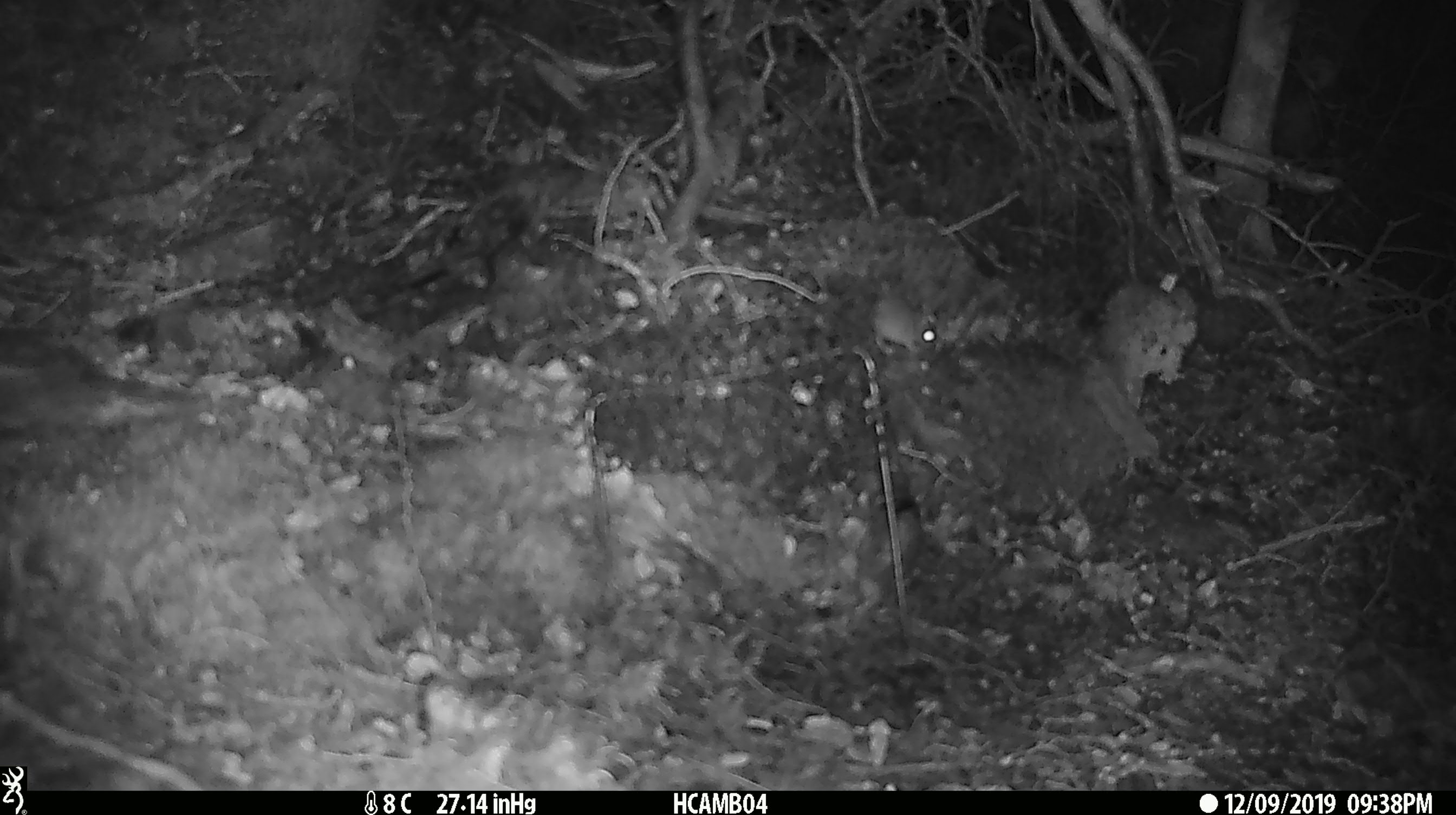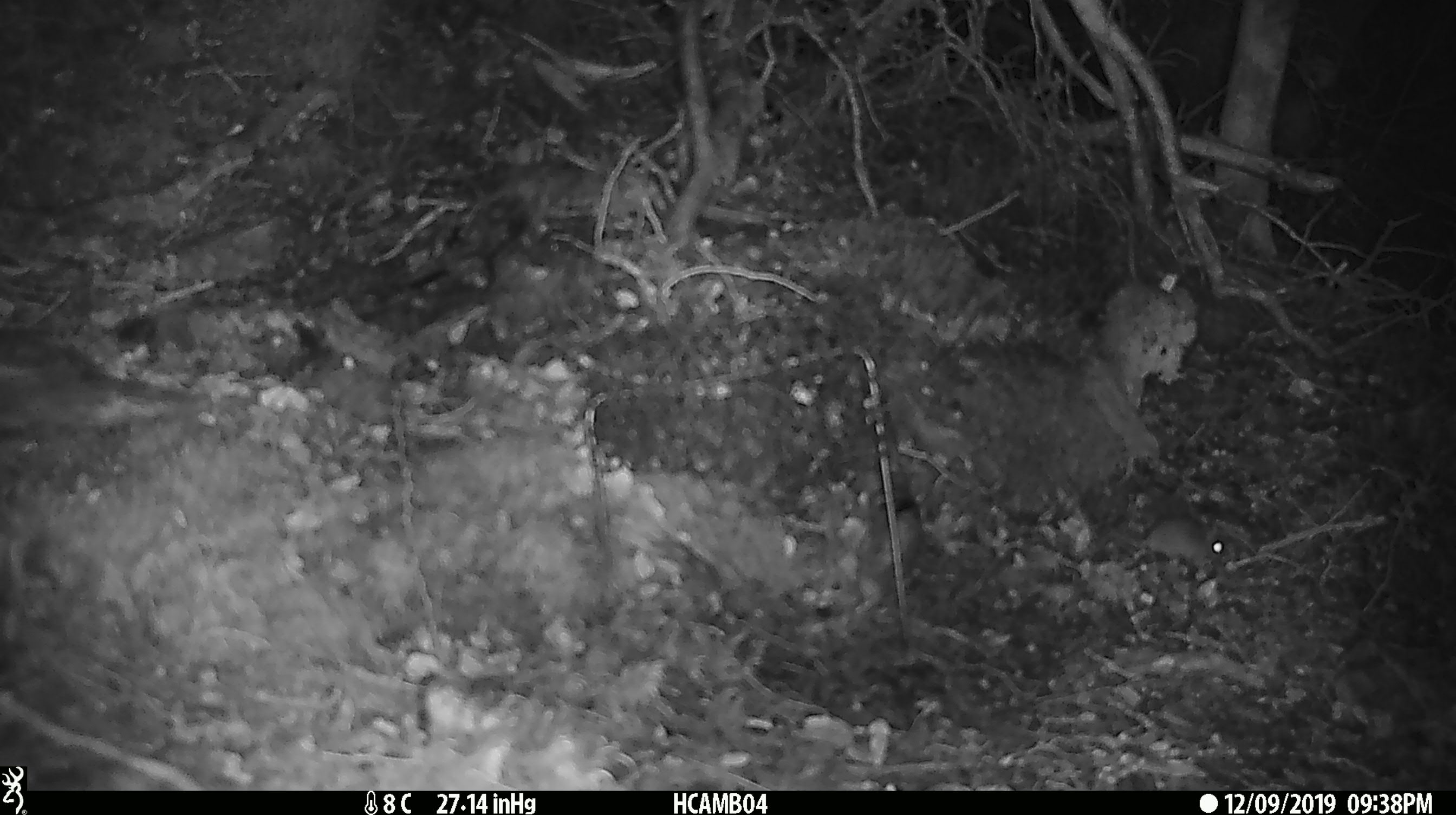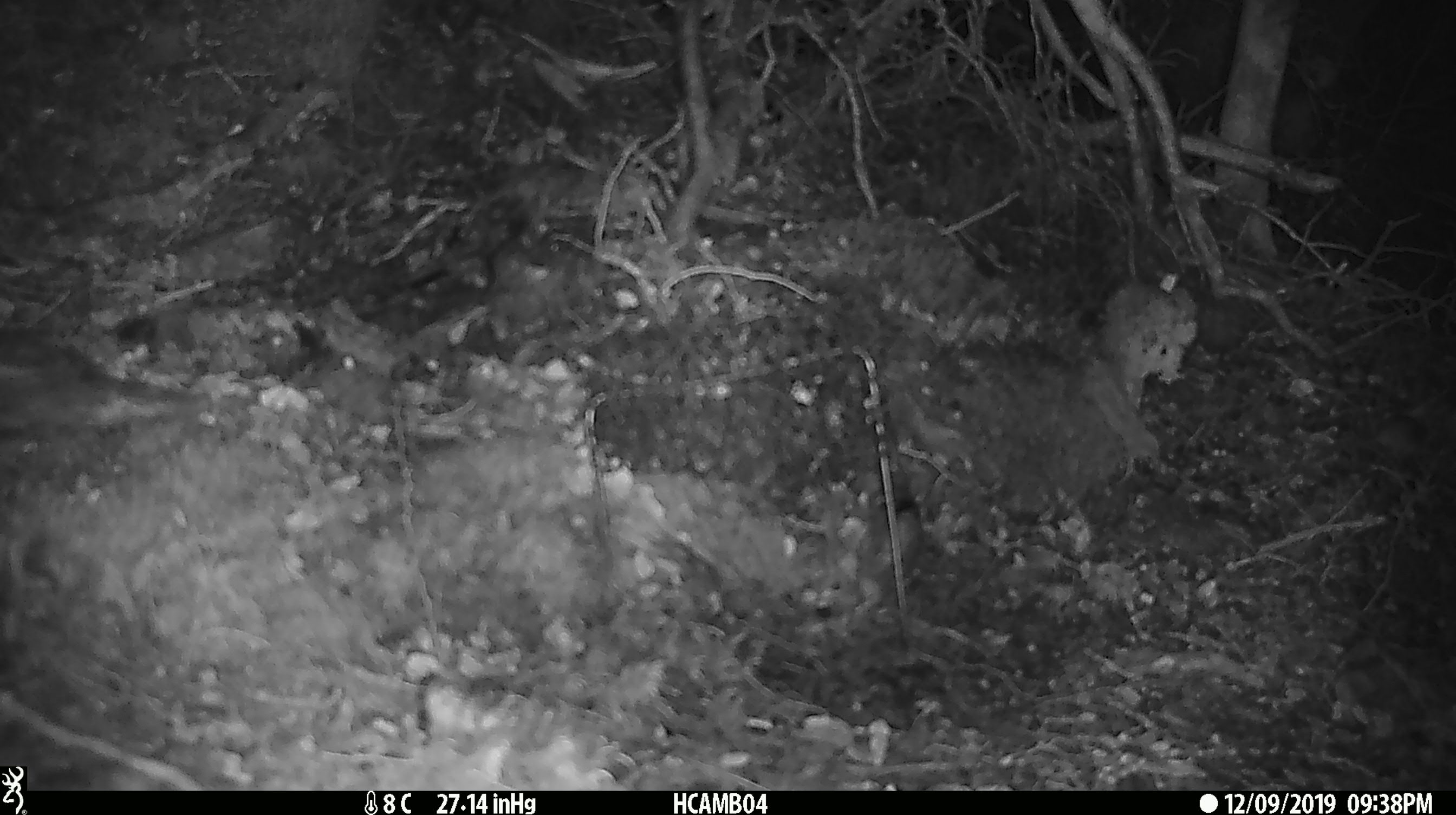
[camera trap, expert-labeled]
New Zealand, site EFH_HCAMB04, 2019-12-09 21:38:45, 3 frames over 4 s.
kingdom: Animalia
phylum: Chordata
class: Mammalia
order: Rodentia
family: Muridae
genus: Mus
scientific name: Mus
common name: mouse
Mouse (Mus).